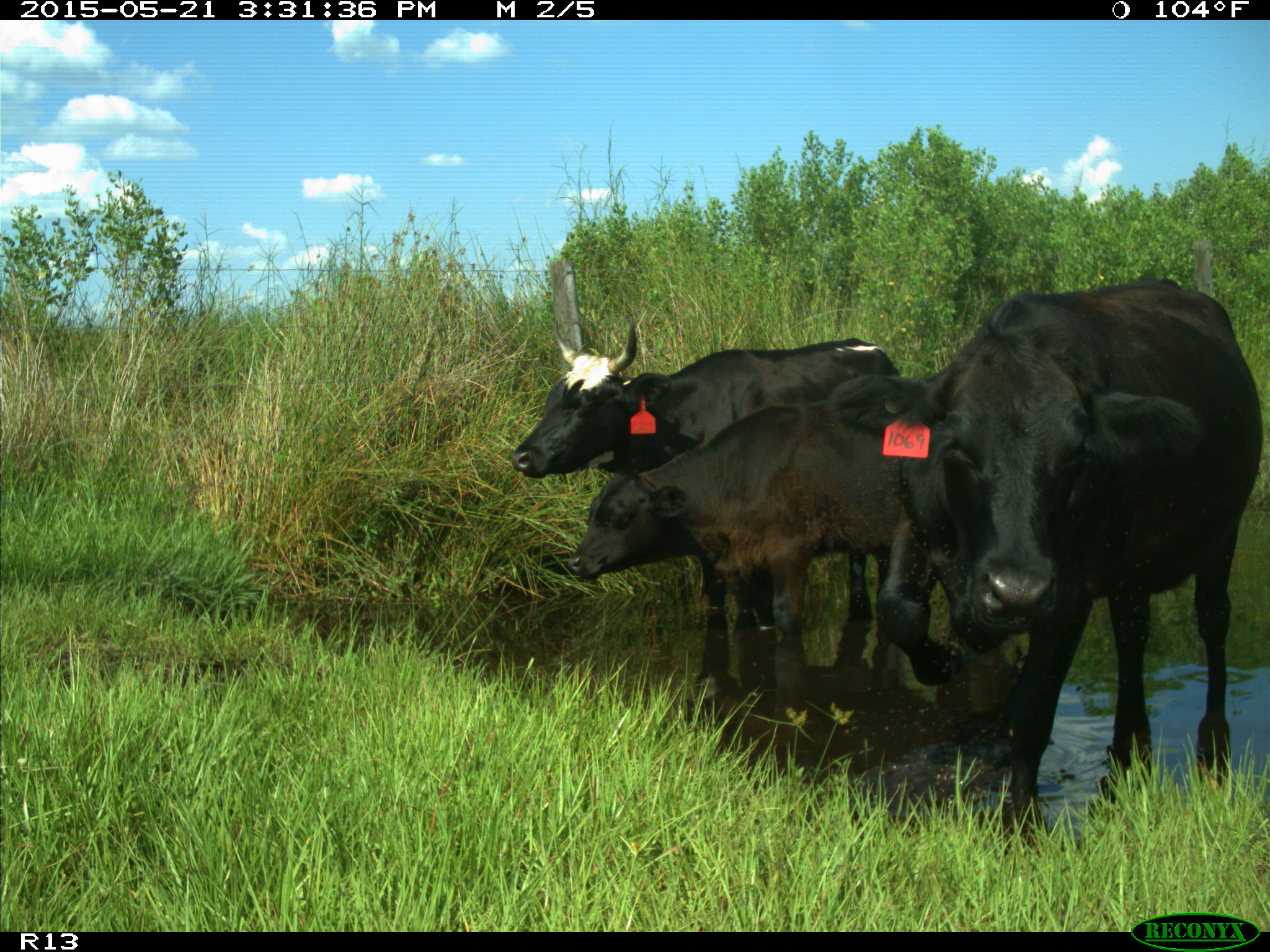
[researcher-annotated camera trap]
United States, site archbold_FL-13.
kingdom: Animalia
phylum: Chordata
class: Mammalia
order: Artiodactyla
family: Bovidae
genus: Bos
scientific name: Bos taurus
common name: domestic cow